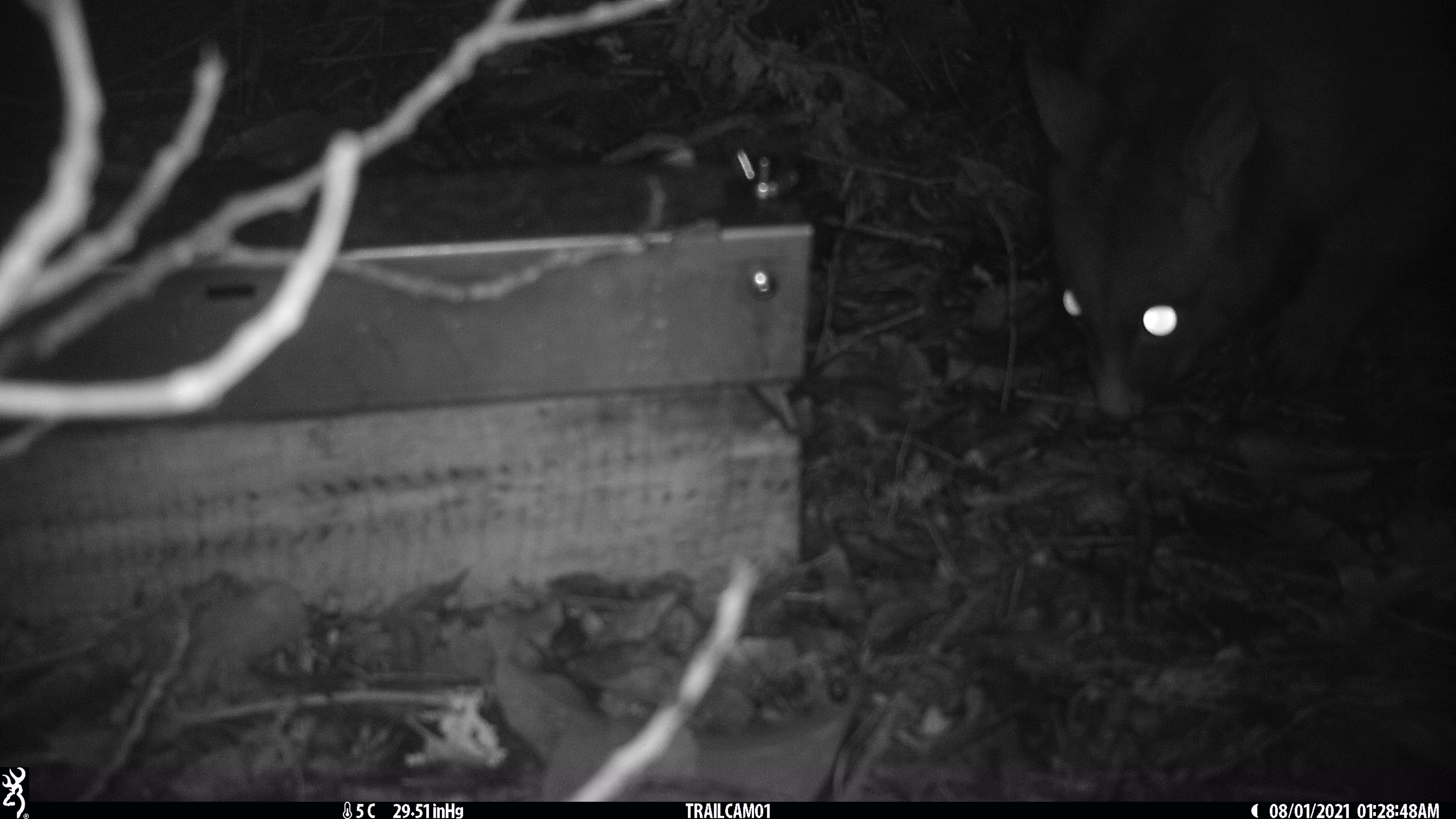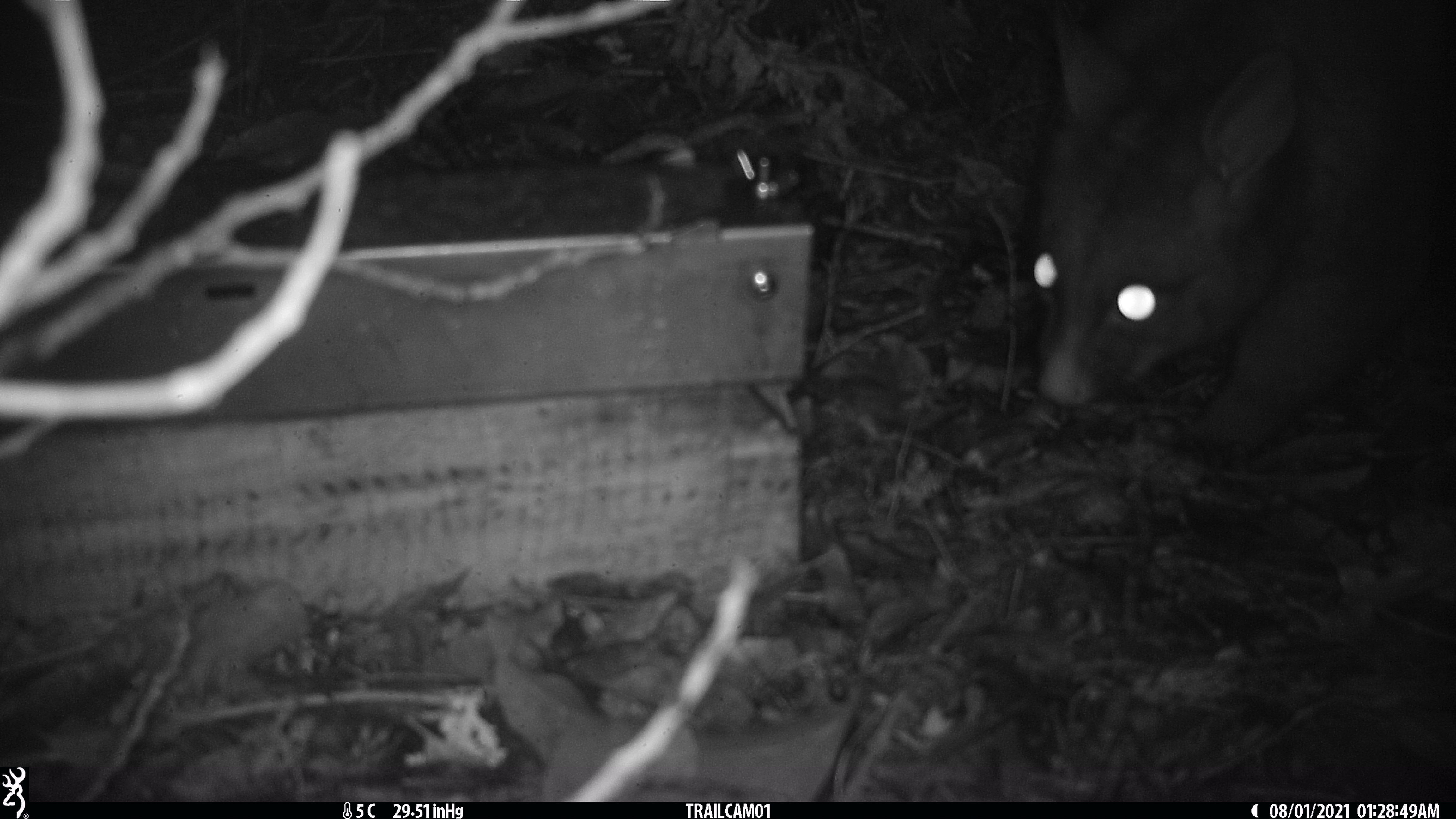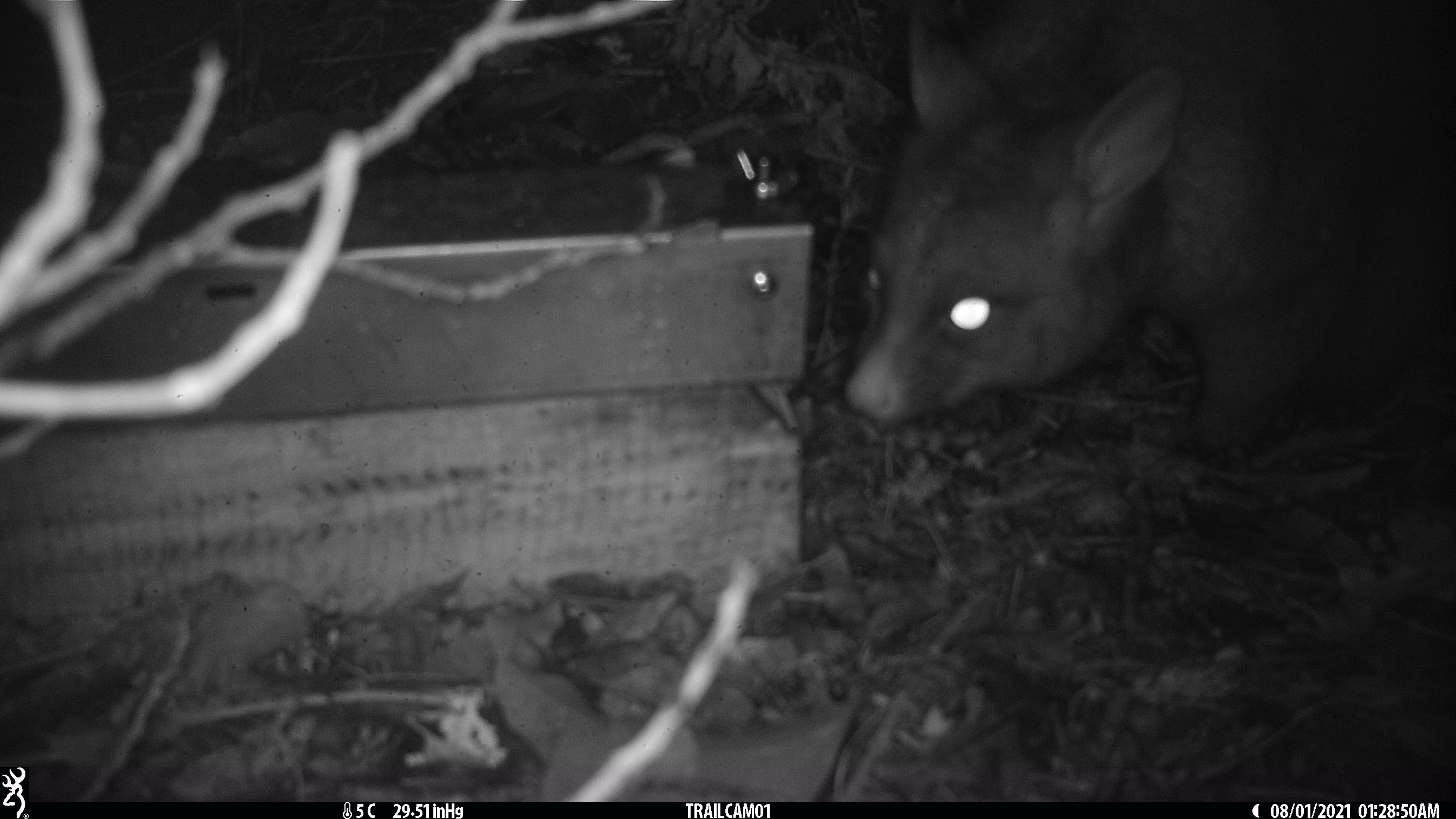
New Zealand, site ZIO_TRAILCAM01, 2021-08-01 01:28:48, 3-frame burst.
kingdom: Animalia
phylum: Chordata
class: Mammalia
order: Diprotodontia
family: Phalangeridae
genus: Trichosurus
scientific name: Trichosurus vulpecula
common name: common brushtail possum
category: possum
Possum (common brushtail possum) (Trichosurus vulpecula).